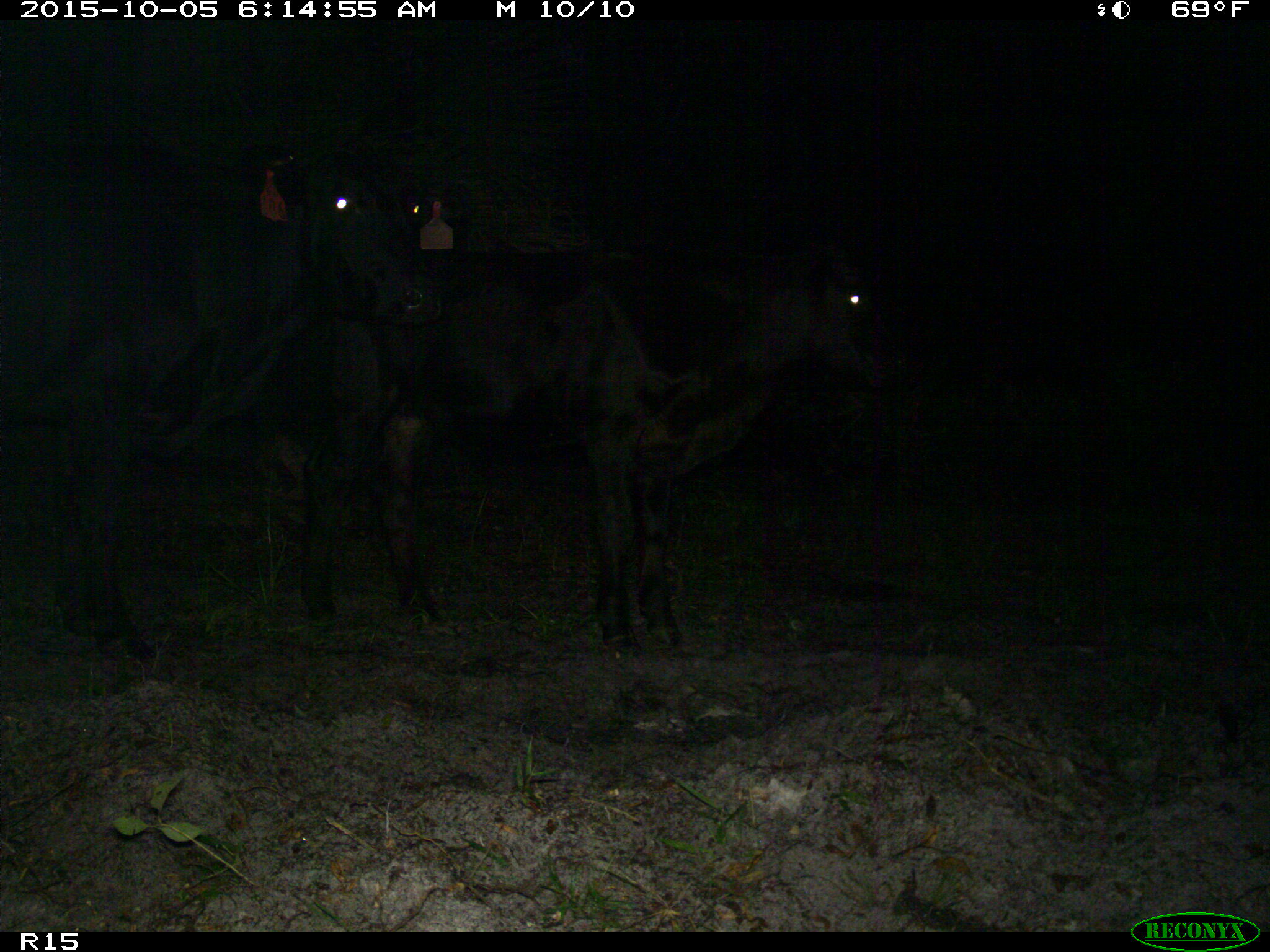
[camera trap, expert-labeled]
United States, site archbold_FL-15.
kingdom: Animalia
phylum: Chordata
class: Mammalia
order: Artiodactyla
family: Bovidae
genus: Bos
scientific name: Bos taurus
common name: domestic cow